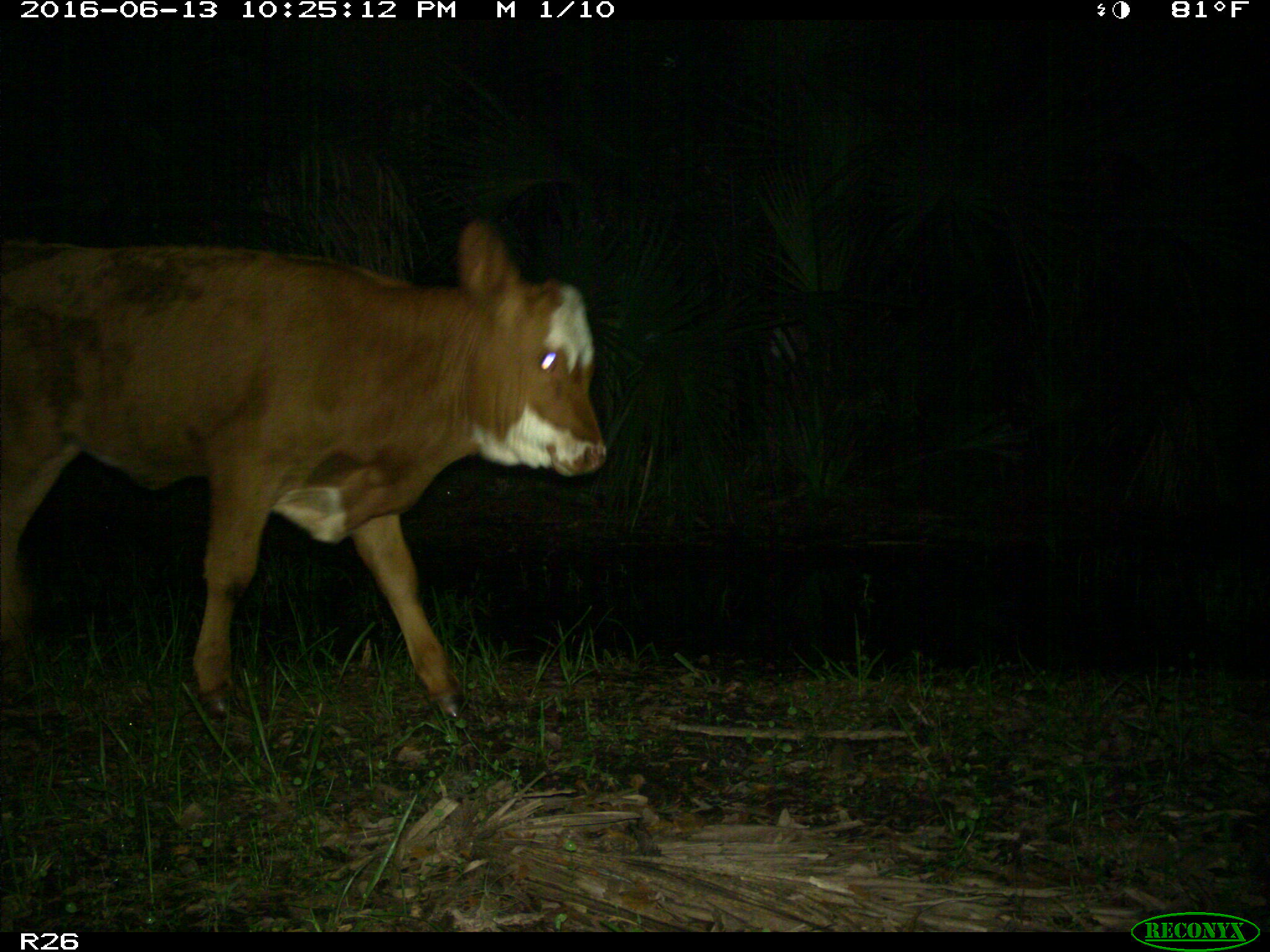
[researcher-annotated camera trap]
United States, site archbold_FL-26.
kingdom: Animalia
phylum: Chordata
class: Mammalia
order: Artiodactyla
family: Bovidae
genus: Bos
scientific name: Bos taurus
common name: domestic cow